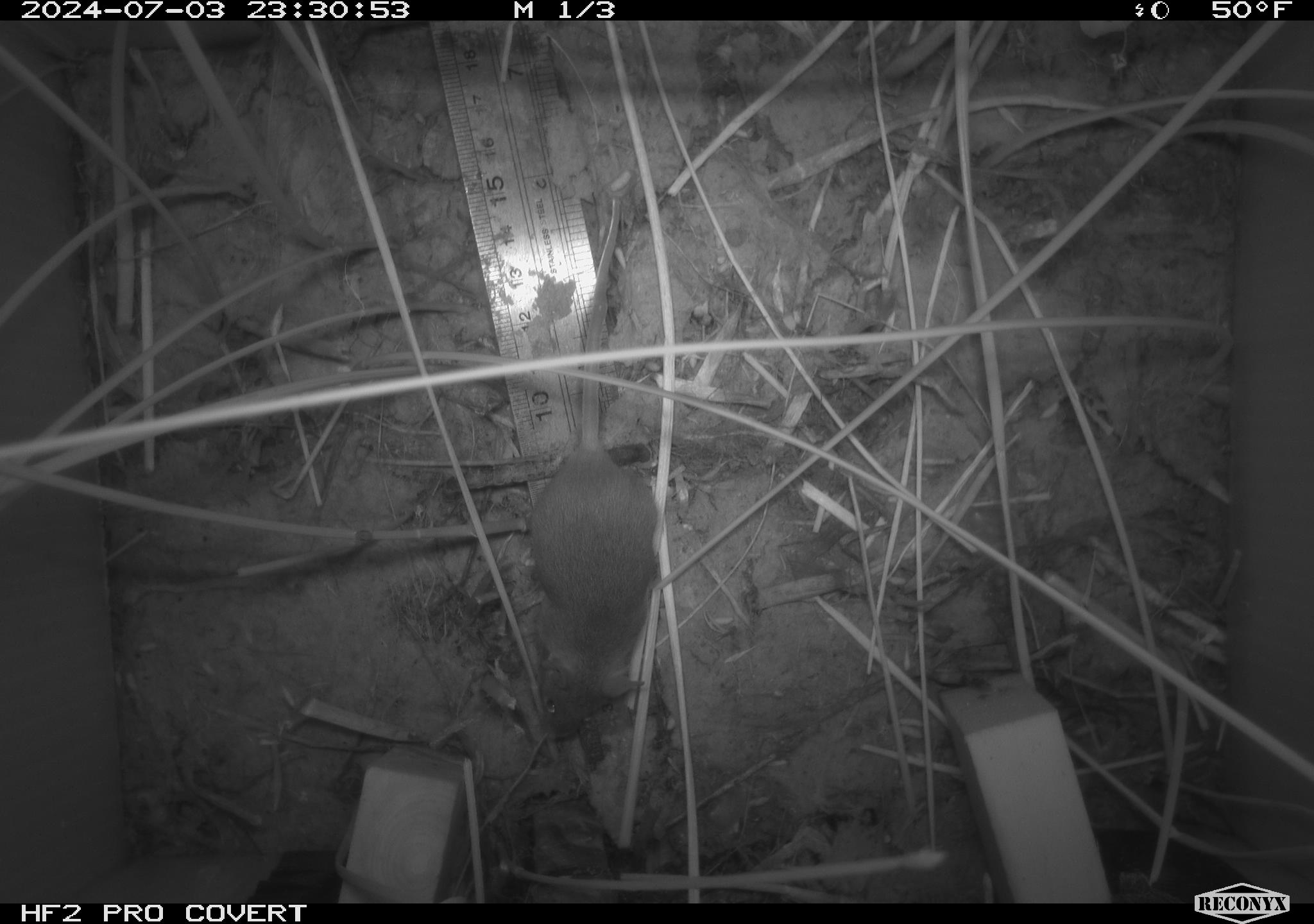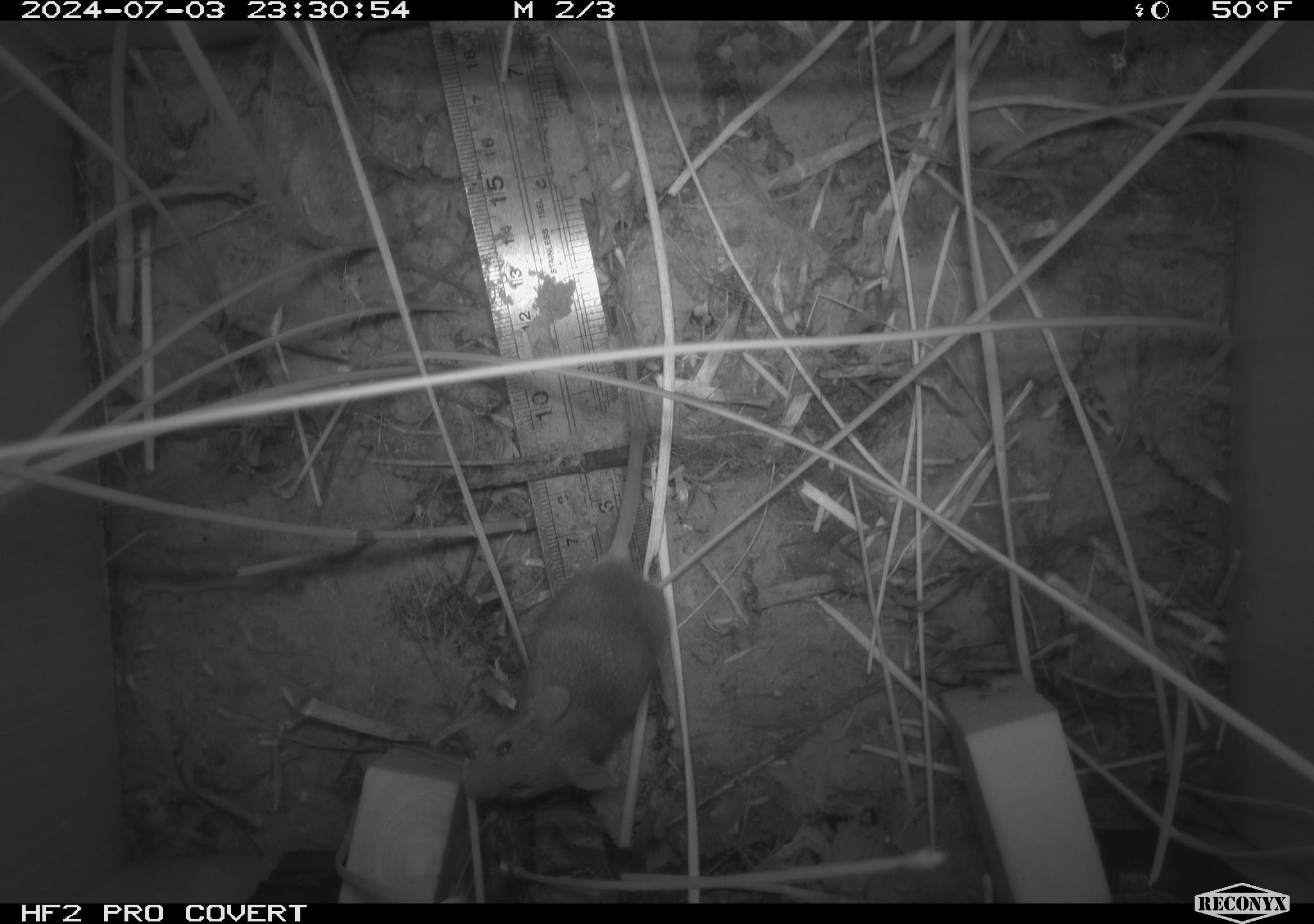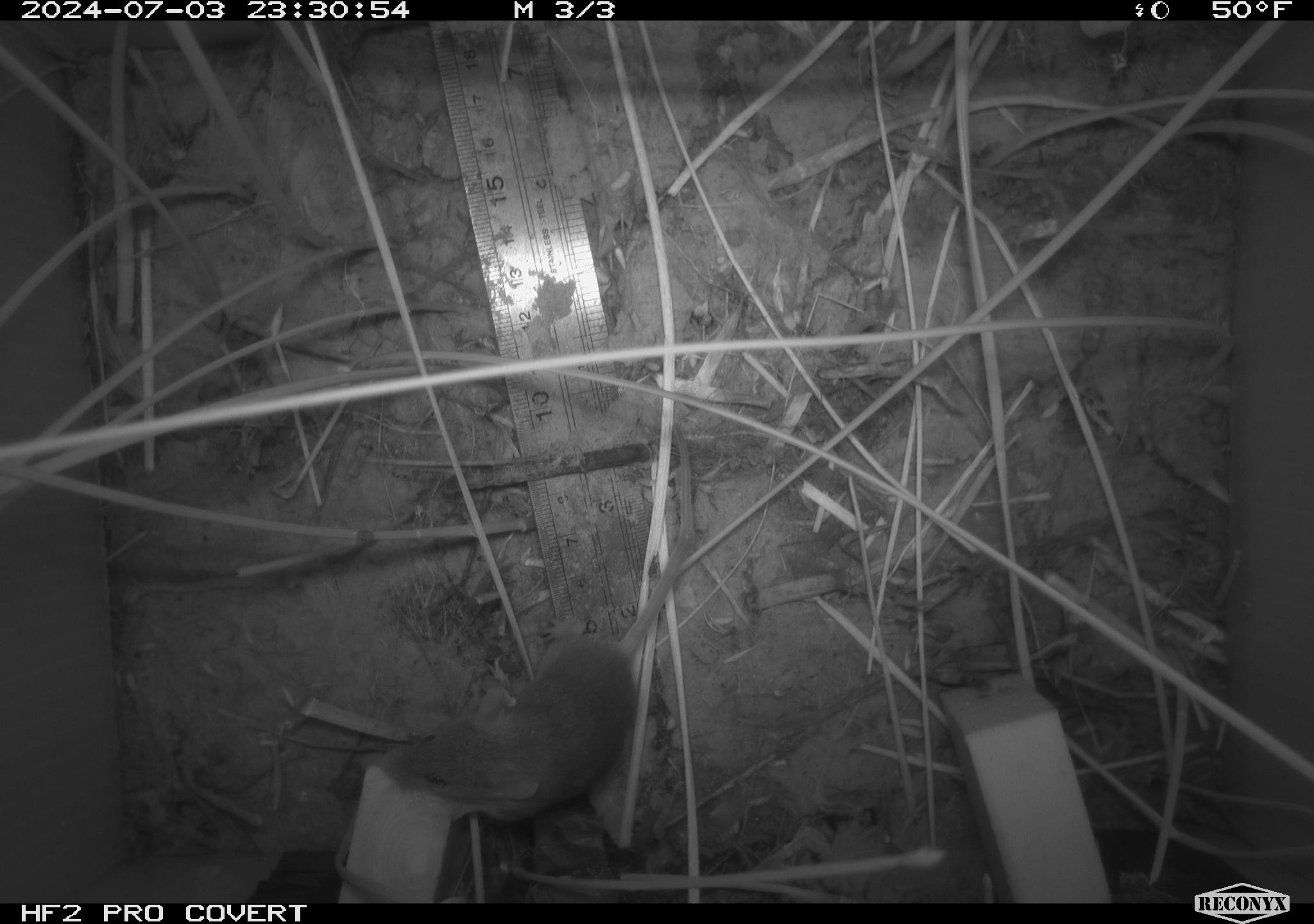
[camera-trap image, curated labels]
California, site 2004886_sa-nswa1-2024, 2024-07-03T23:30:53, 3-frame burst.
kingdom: Animalia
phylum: Chordata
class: Mammalia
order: Rodentia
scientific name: Rodentia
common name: rodent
Rodent (Rodentia).